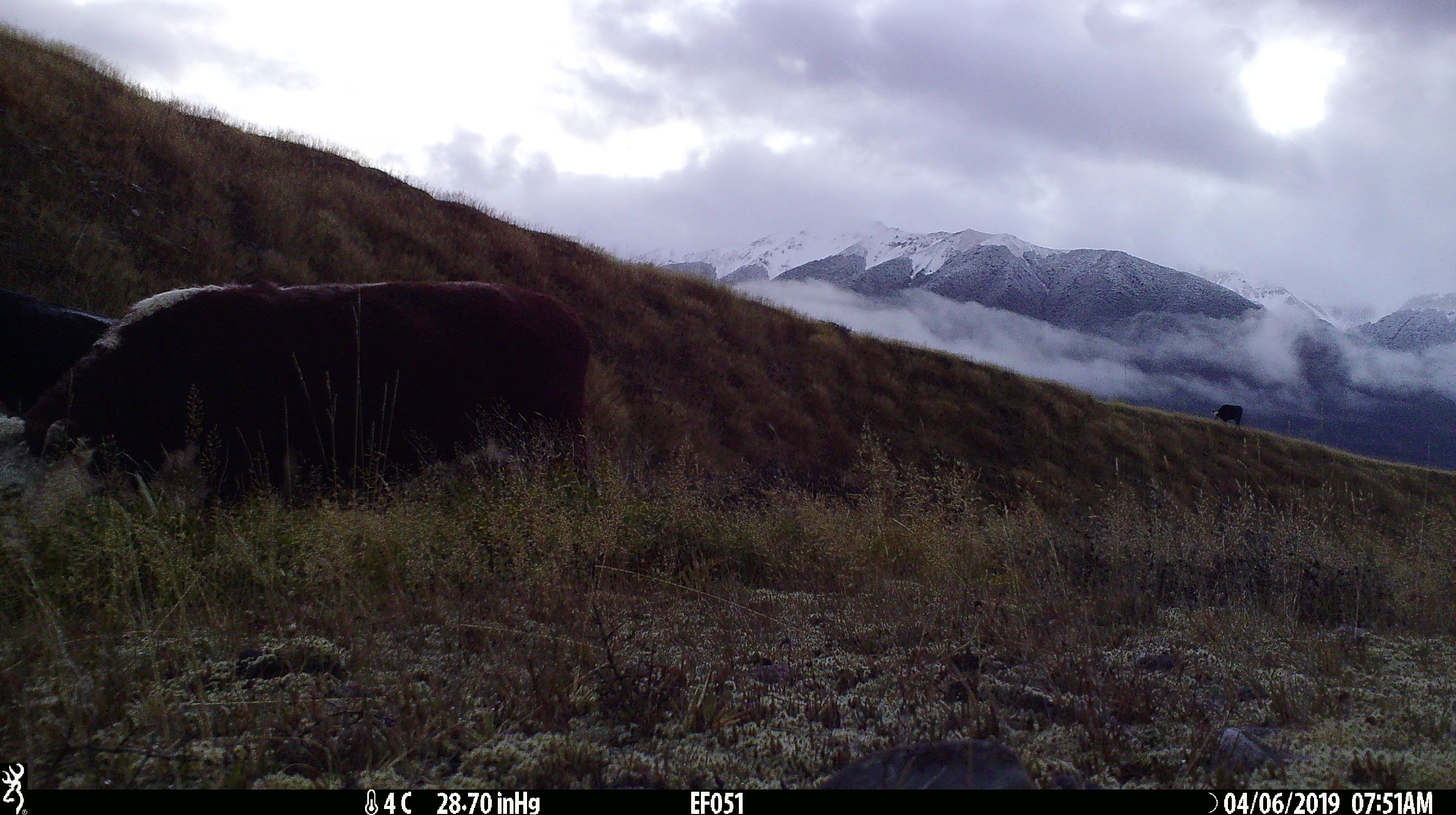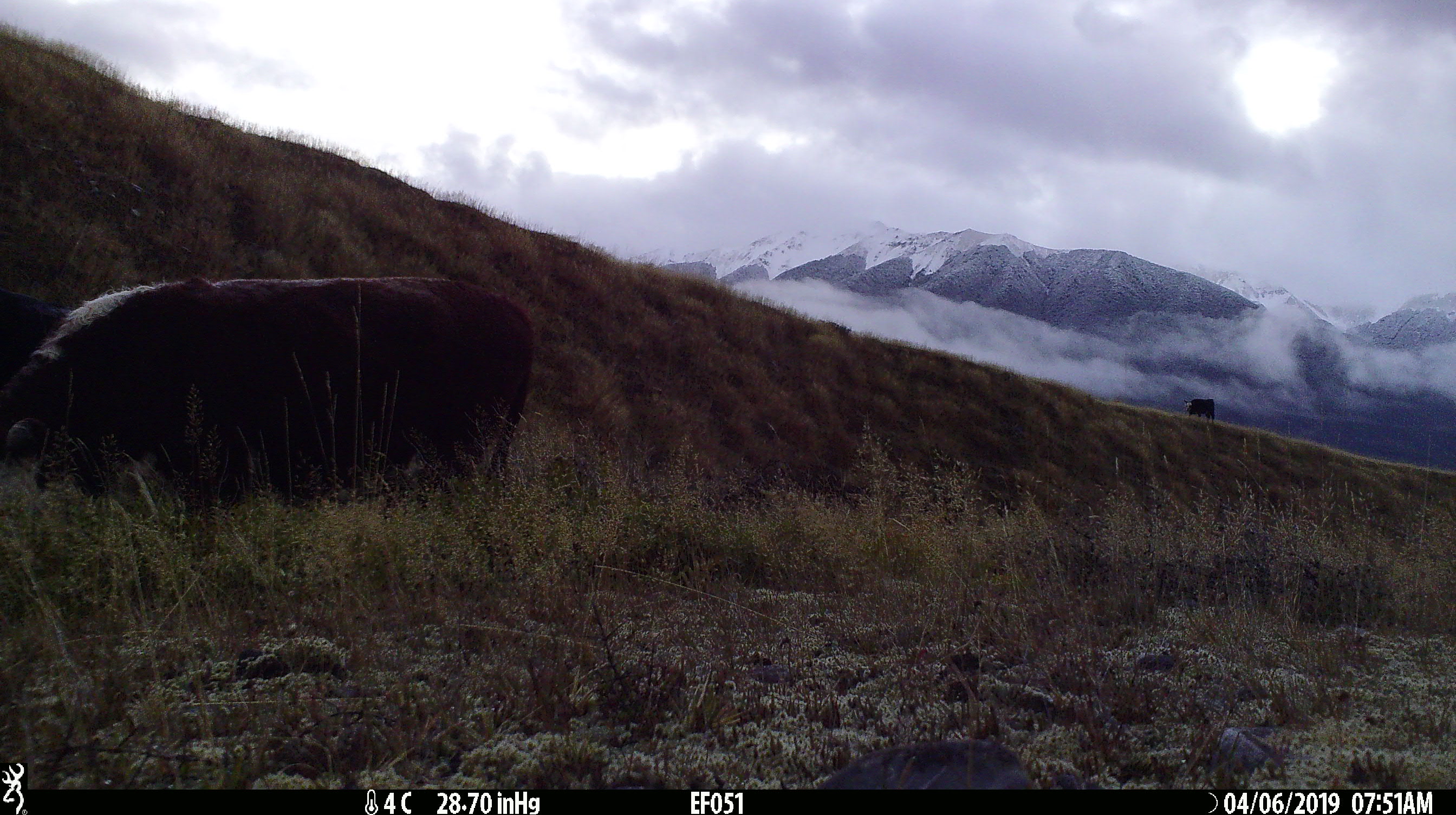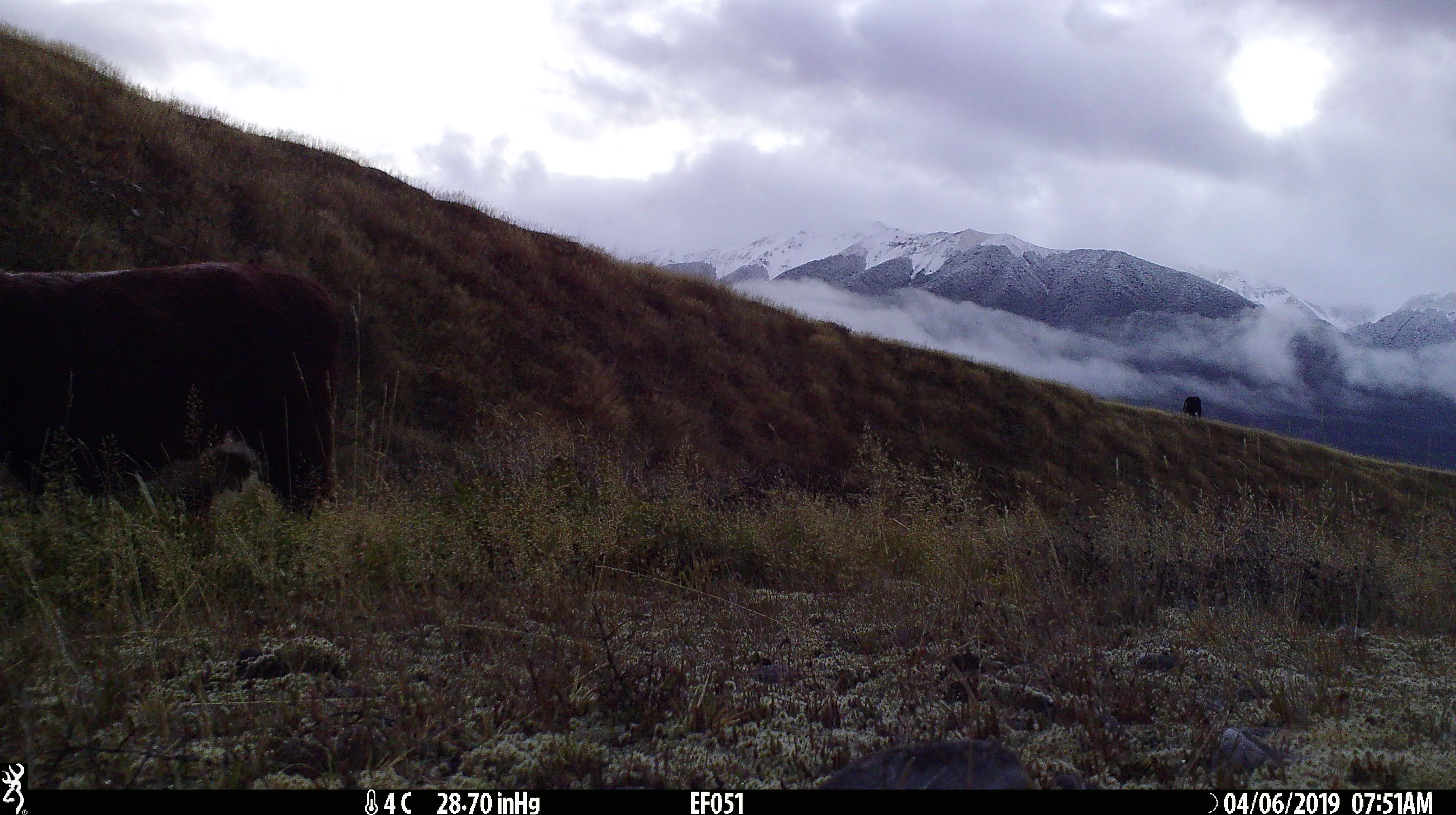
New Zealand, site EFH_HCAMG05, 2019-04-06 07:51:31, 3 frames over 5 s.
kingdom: Animalia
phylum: Chordata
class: Mammalia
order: Artiodactyla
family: Bovidae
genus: Bos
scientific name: Bos taurus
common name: domestic cow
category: cow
Cow (domestic cow) (Bos taurus).